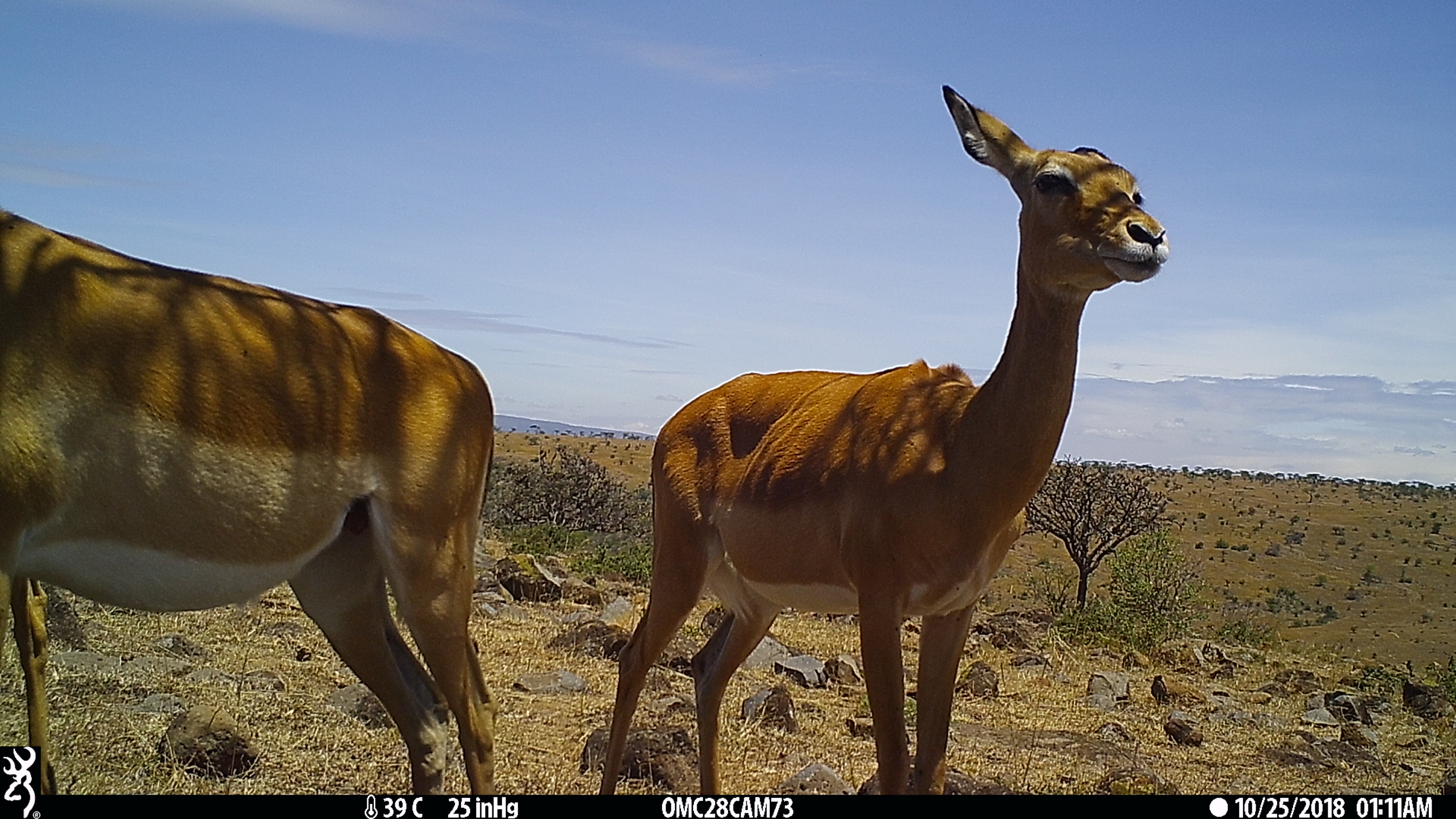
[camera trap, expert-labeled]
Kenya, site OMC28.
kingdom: Animalia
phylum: Chordata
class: Mammalia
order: Artiodactyla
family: Bovidae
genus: Aepyceros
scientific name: Aepyceros melampus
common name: impala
Impala (Aepyceros melampus).